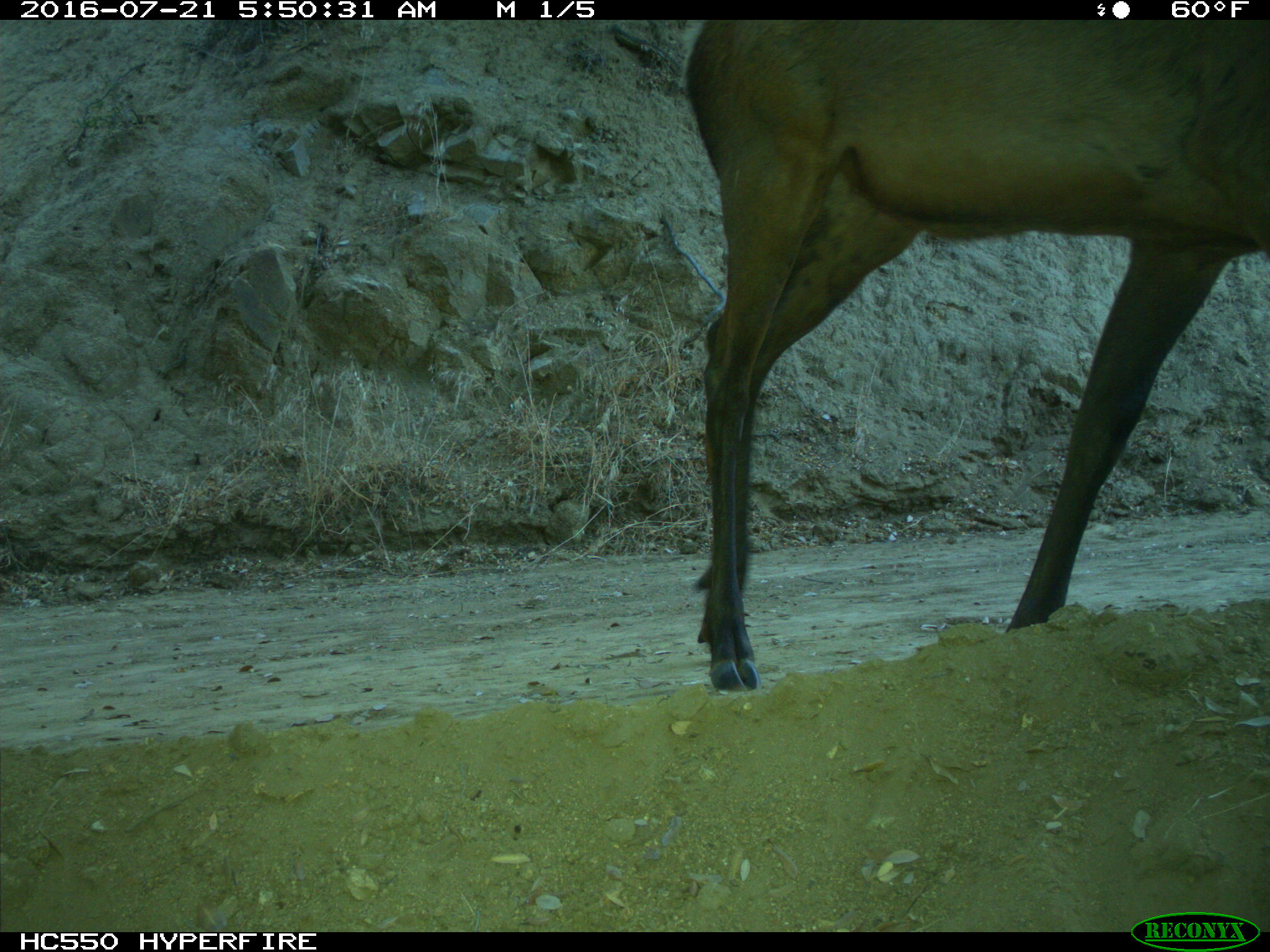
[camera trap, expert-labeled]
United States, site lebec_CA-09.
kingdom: Animalia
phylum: Chordata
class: Mammalia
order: Artiodactyla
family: Cervidae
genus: Cervus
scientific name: Cervus canadensis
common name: elk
Cervus canadensis (elk).